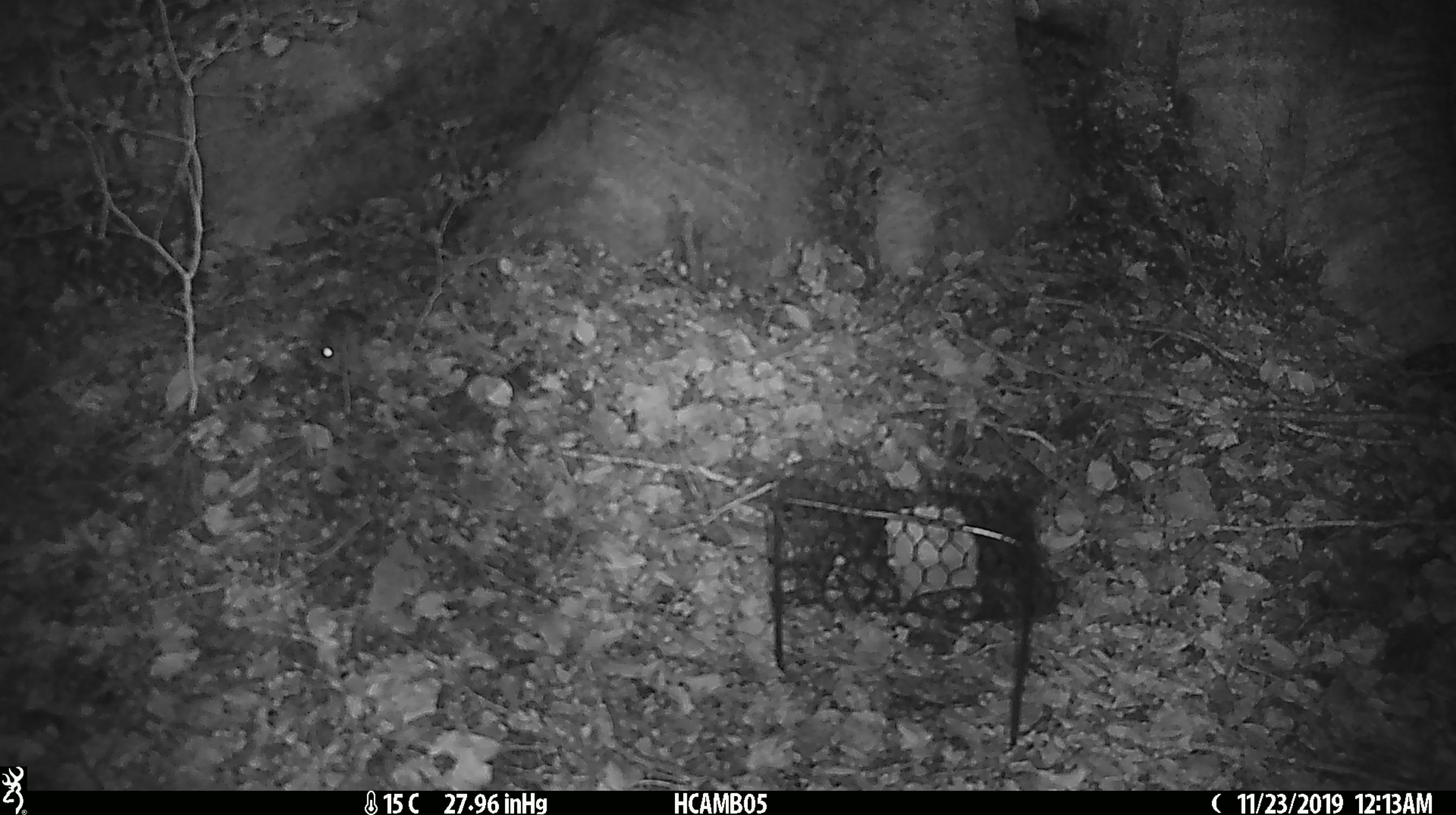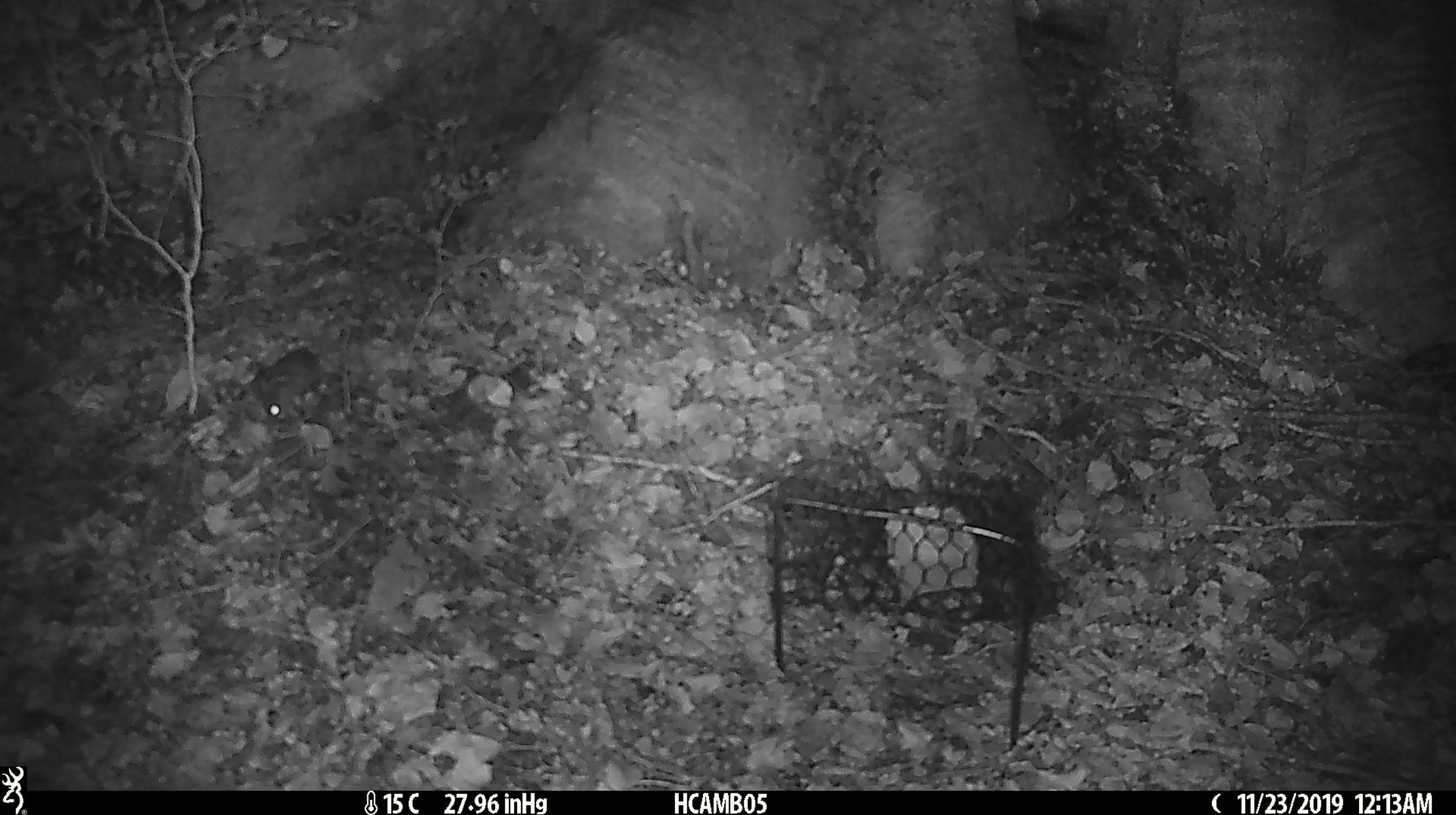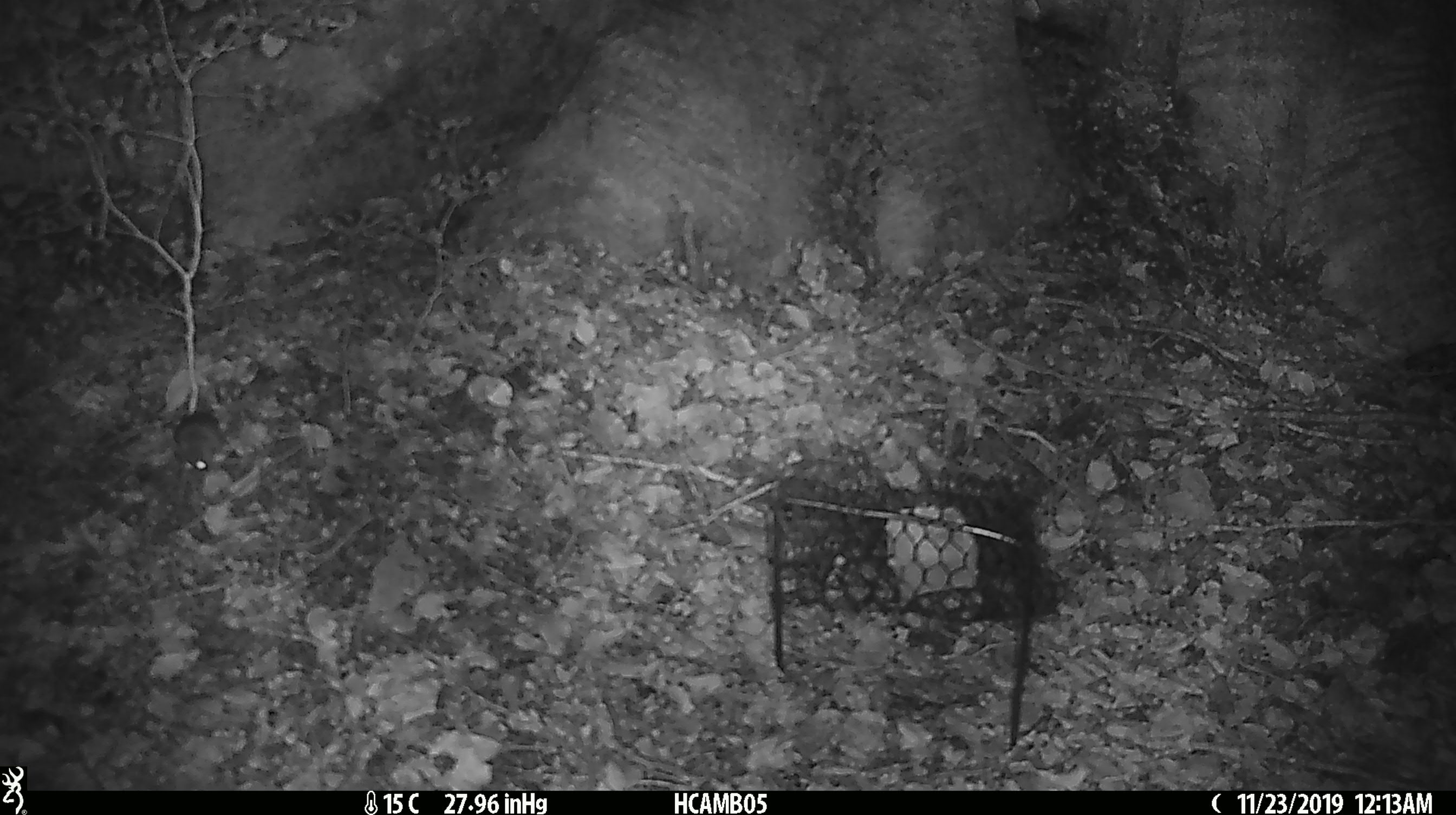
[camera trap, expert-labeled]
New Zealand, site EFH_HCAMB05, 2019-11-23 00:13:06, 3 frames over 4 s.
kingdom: Animalia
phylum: Chordata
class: Mammalia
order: Rodentia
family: Muridae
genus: Mus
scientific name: Mus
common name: mouse